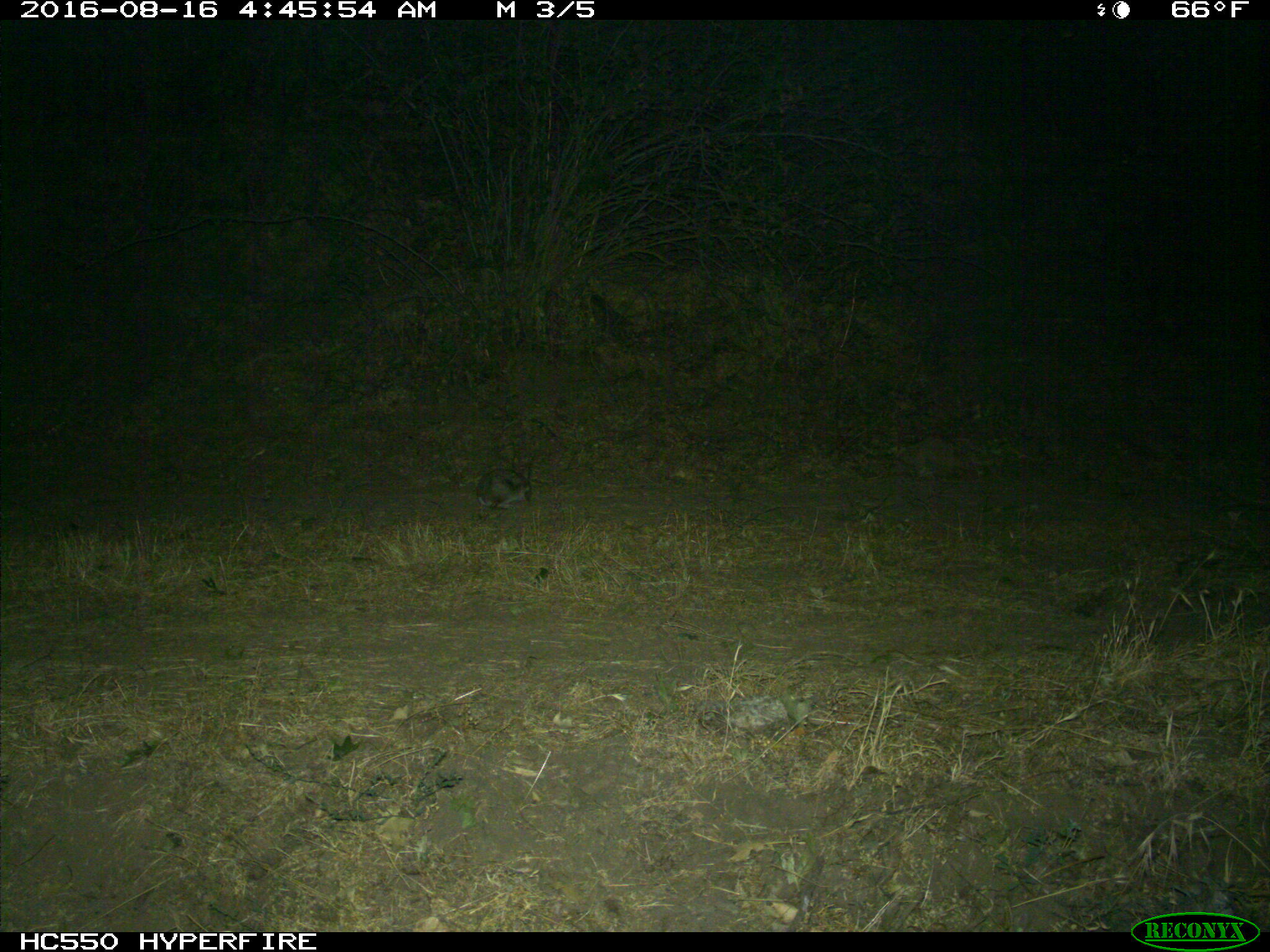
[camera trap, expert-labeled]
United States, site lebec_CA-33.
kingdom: Animalia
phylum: Chordata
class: Mammalia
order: Lagomorpha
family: Leporidae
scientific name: Leporidae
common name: rabbits and hares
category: unidentified rabbit